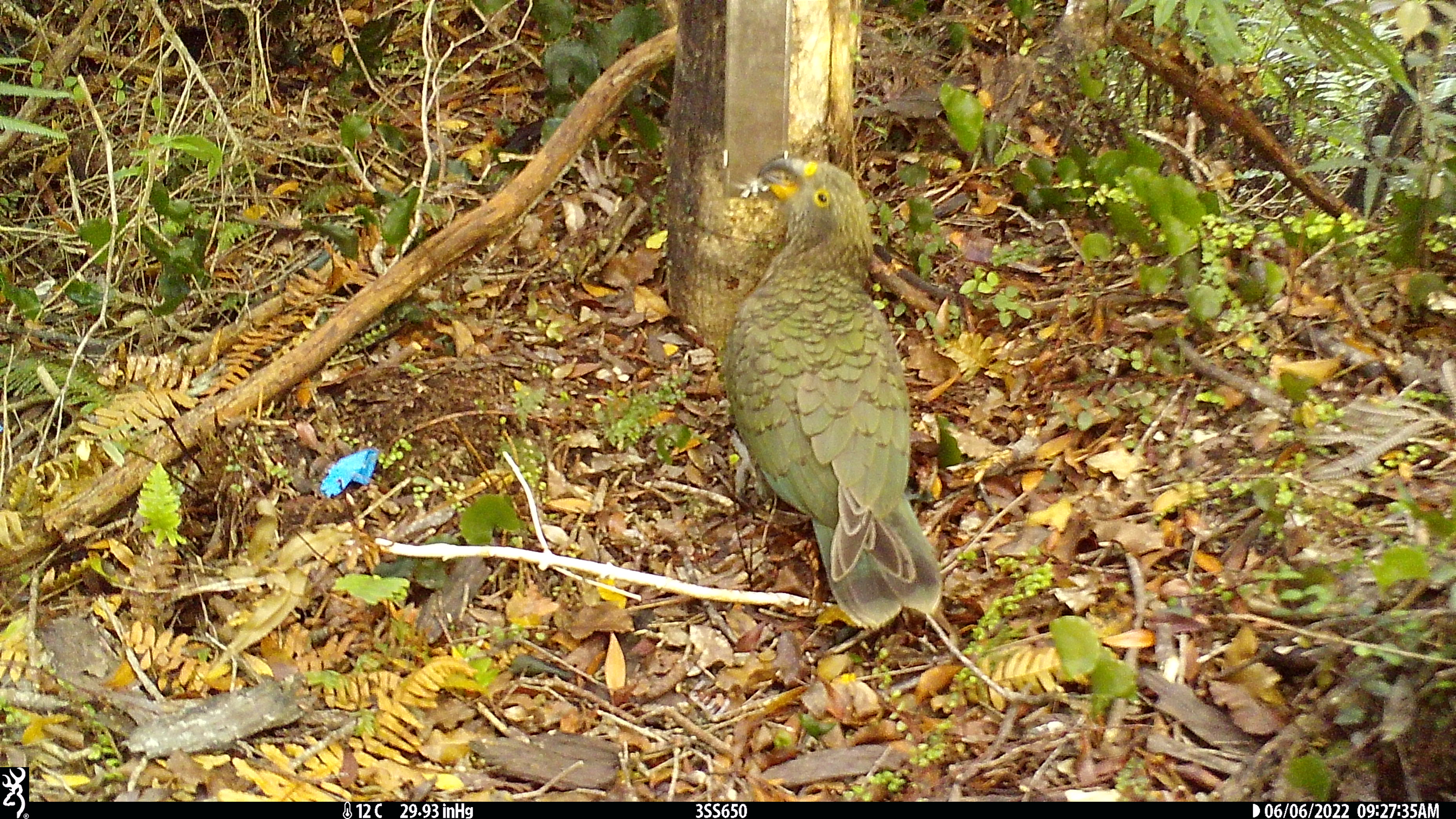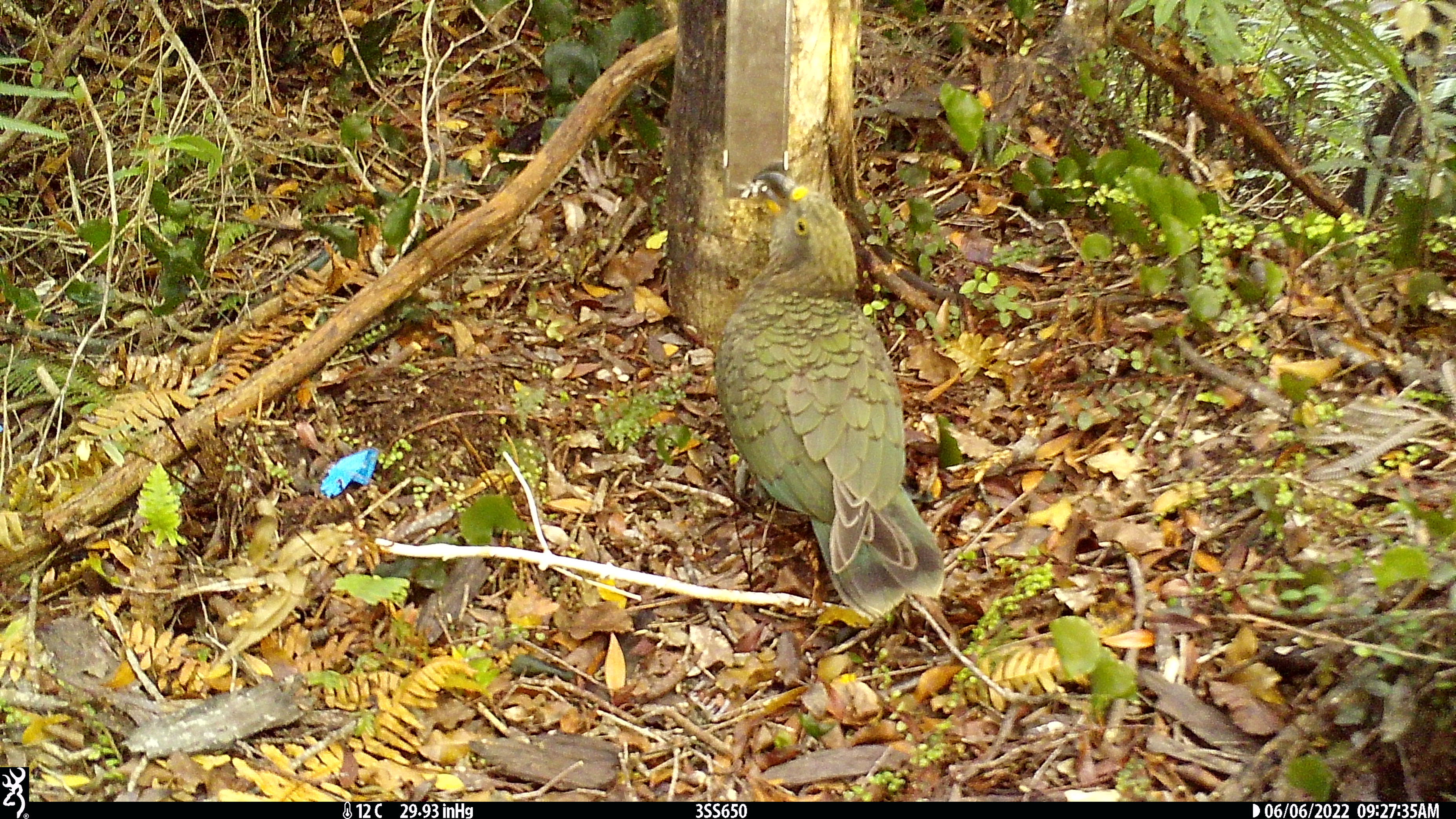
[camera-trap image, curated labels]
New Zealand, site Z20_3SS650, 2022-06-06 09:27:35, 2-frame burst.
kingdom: Animalia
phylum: Chordata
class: Aves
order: Psittaciformes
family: Strigopidae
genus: Nestor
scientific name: Nestor notabilis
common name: kea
Kea (Nestor notabilis).